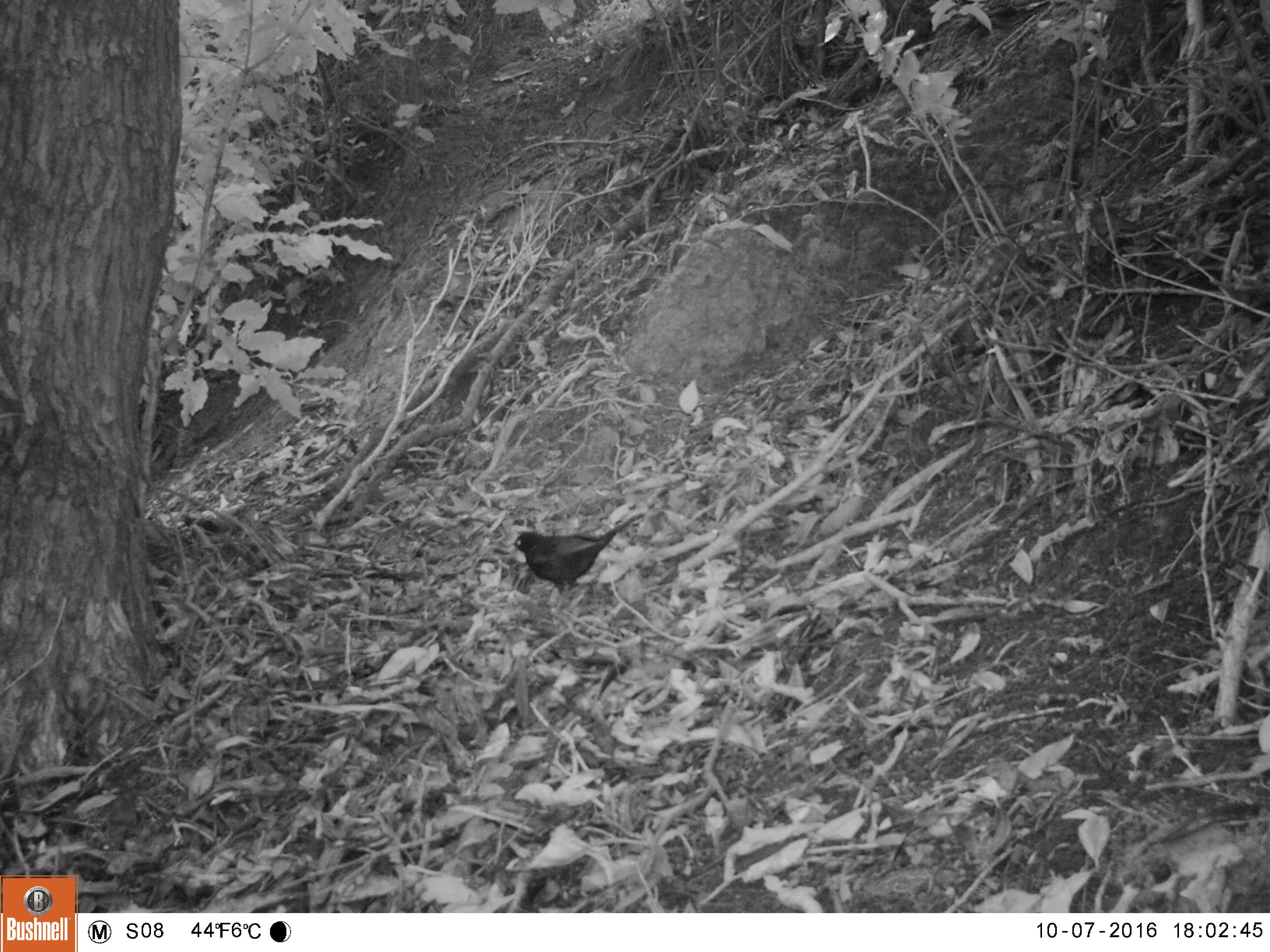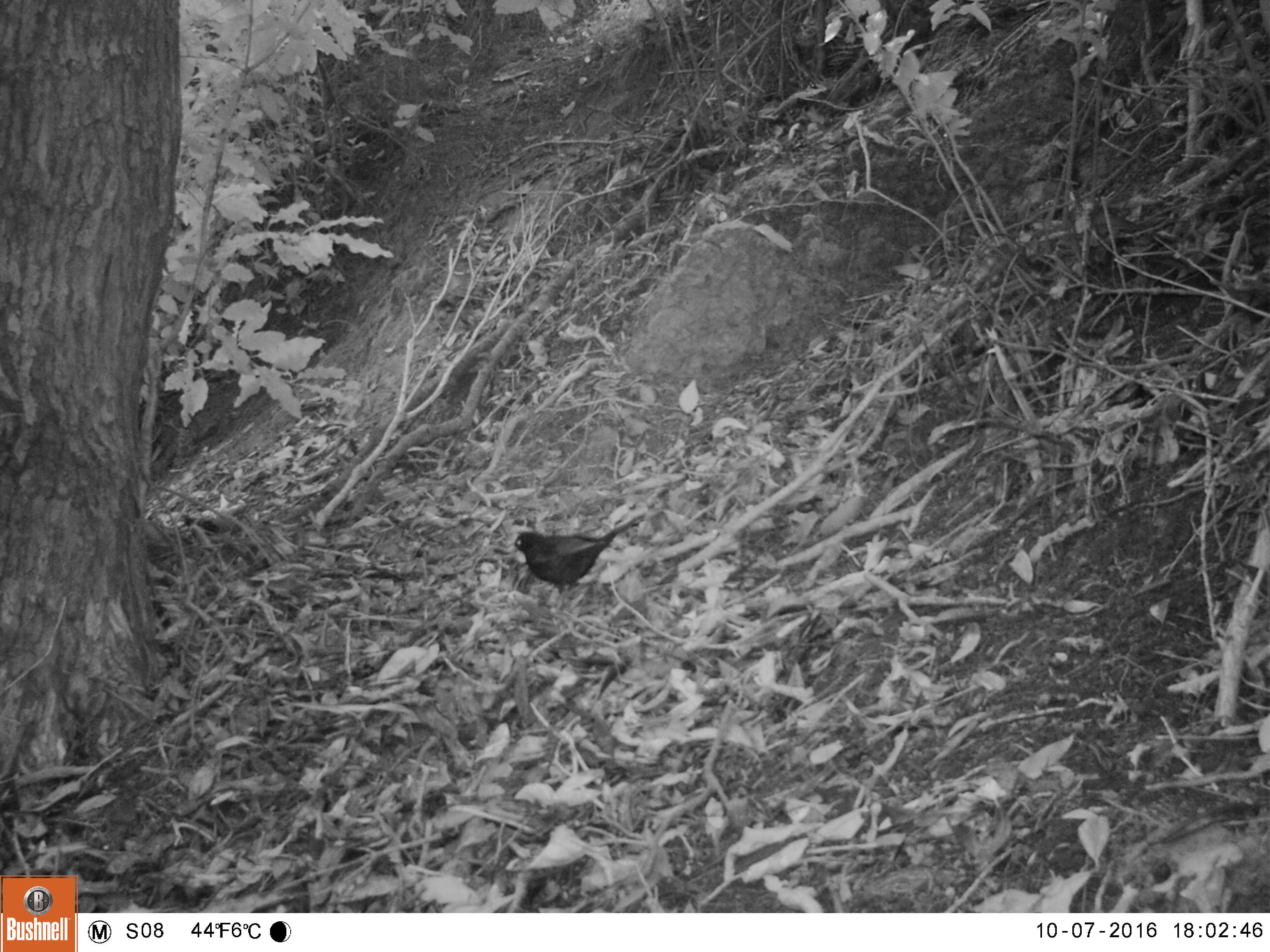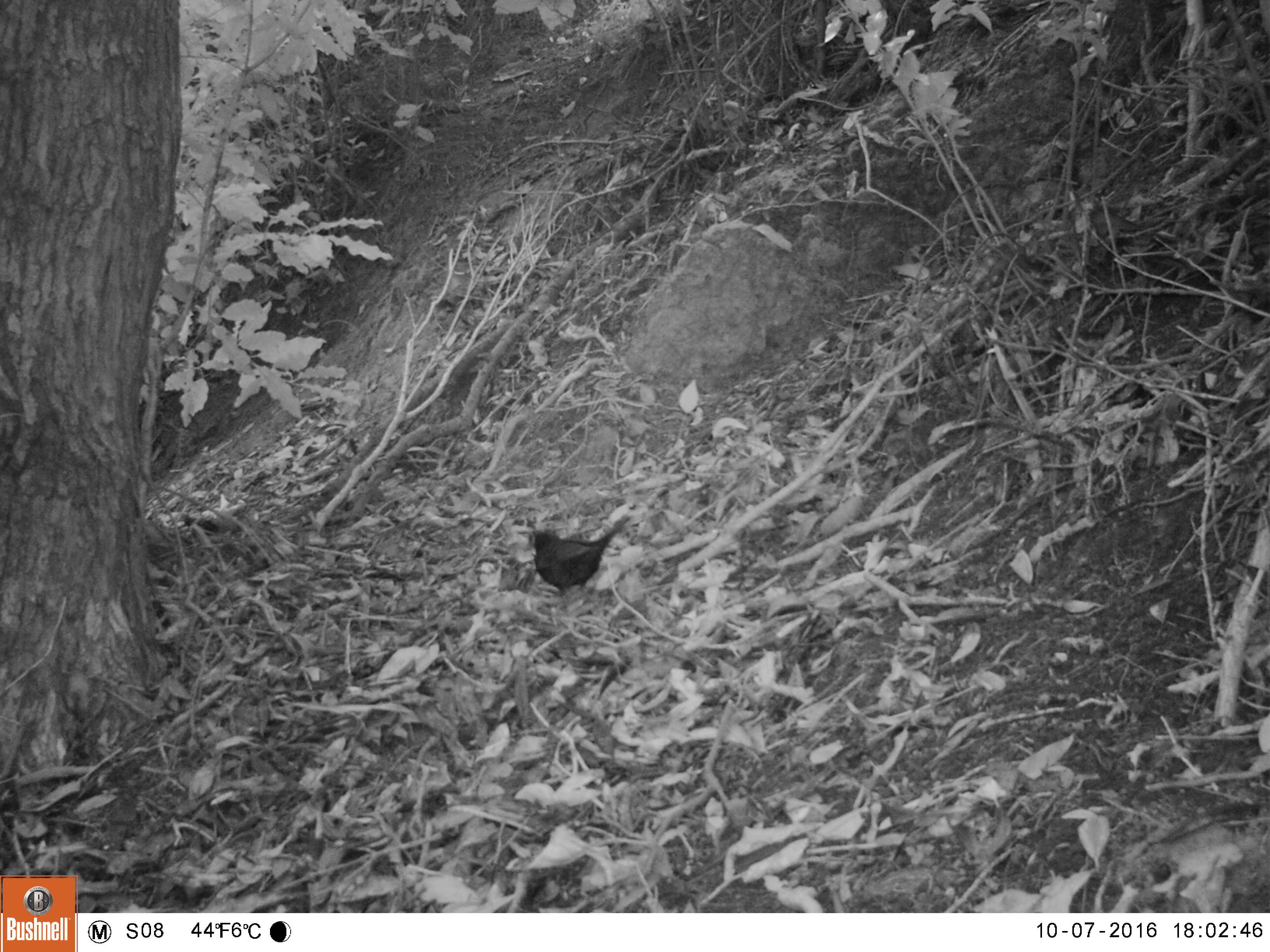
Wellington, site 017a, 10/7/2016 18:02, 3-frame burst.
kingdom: Animalia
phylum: Chordata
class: Aves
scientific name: Aves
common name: bird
Bird (Aves).